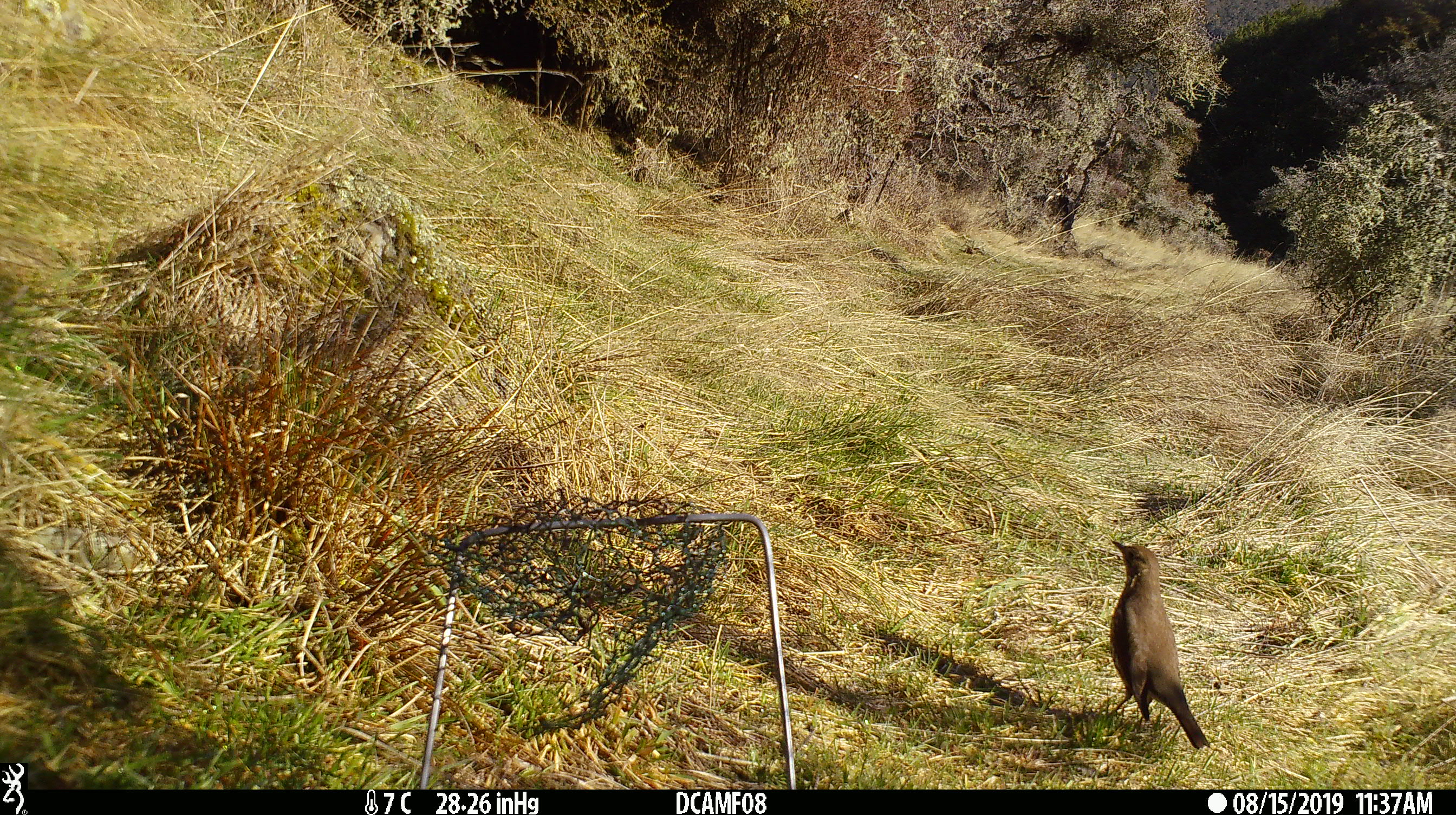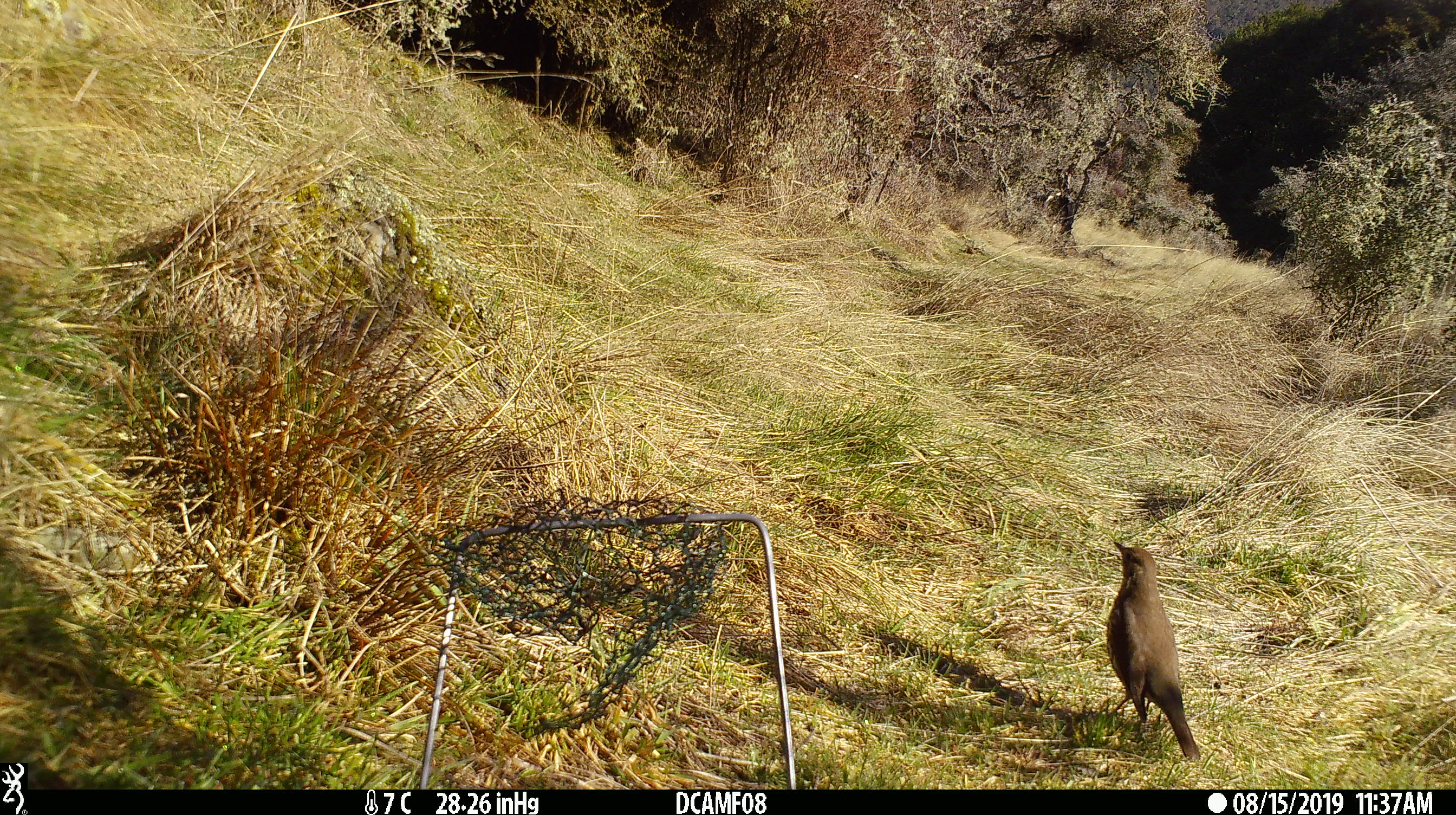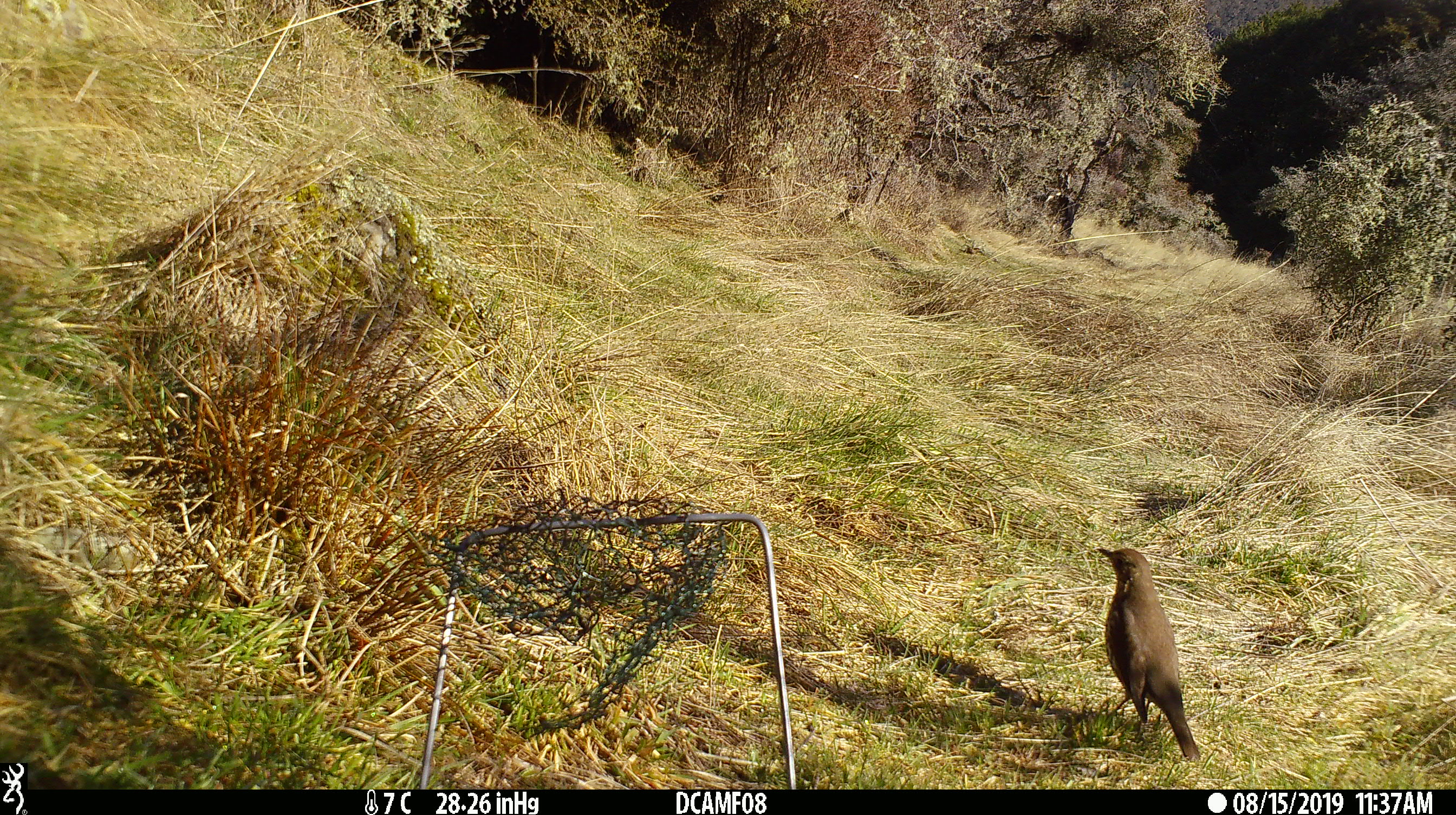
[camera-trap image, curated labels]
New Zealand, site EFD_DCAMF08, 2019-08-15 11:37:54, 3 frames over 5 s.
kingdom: Animalia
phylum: Chordata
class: Aves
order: Passeriformes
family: Turdidae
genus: Turdus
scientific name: Turdus philomelos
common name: song thrush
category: thrush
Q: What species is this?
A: Thrush (song thrush) (Turdus philomelos).